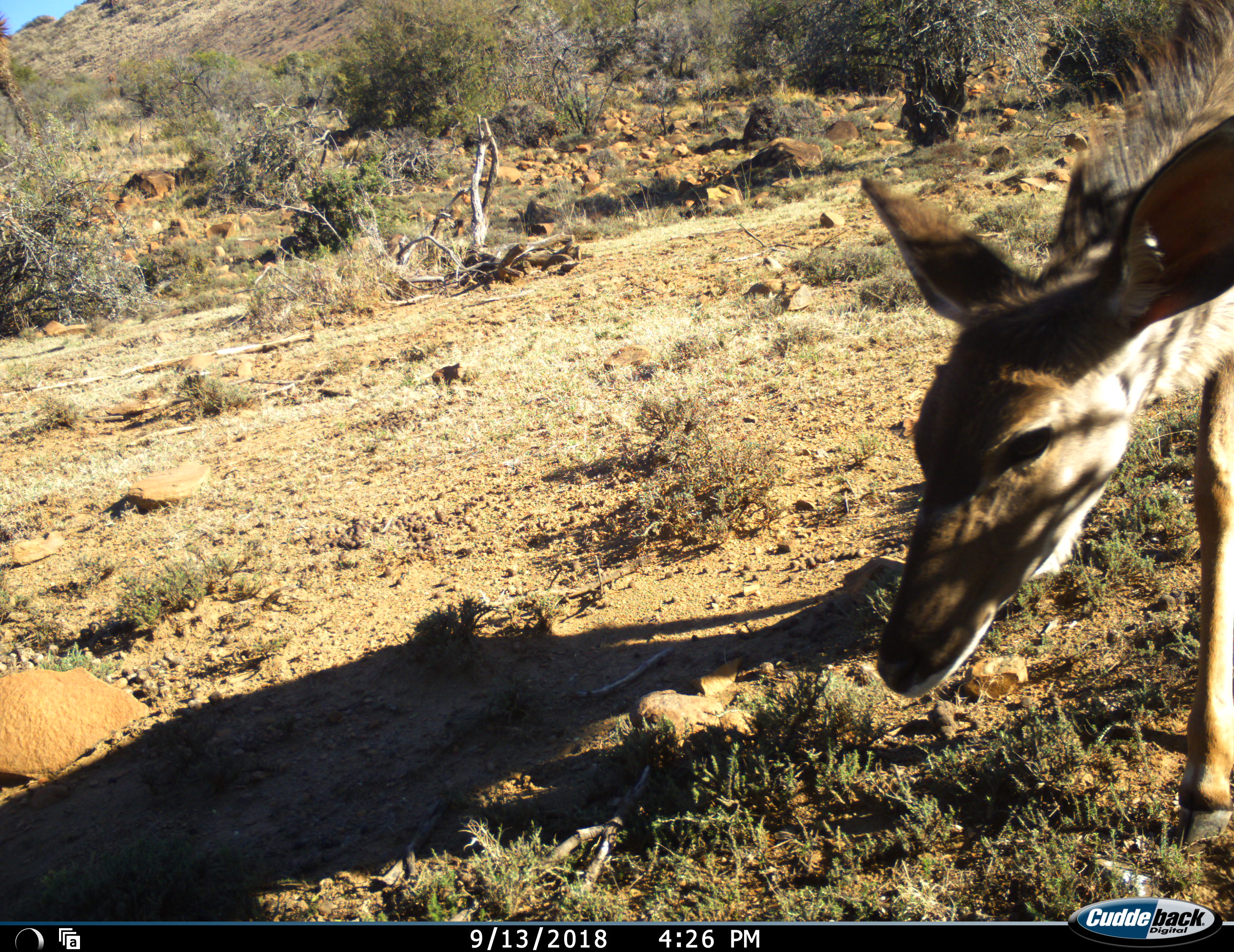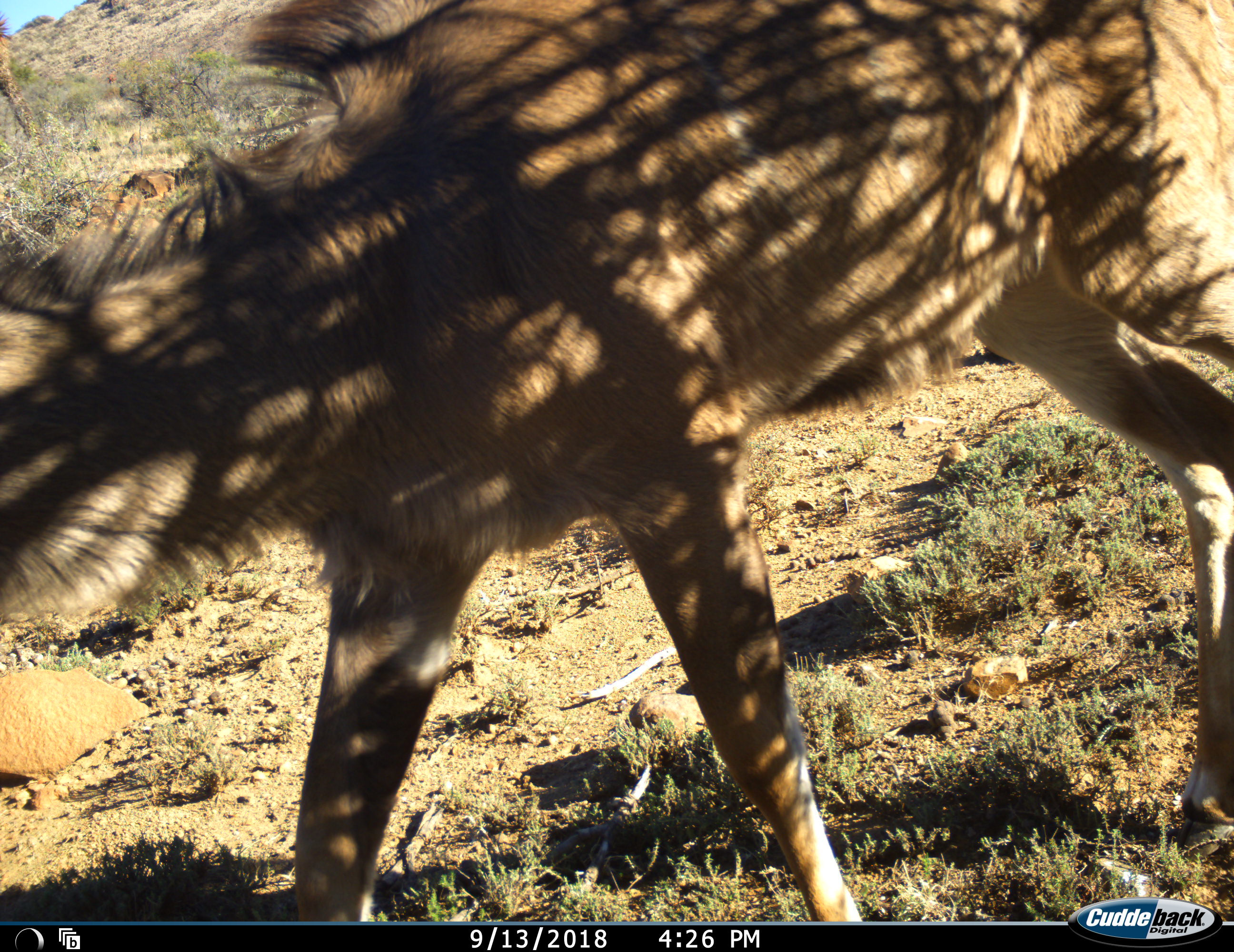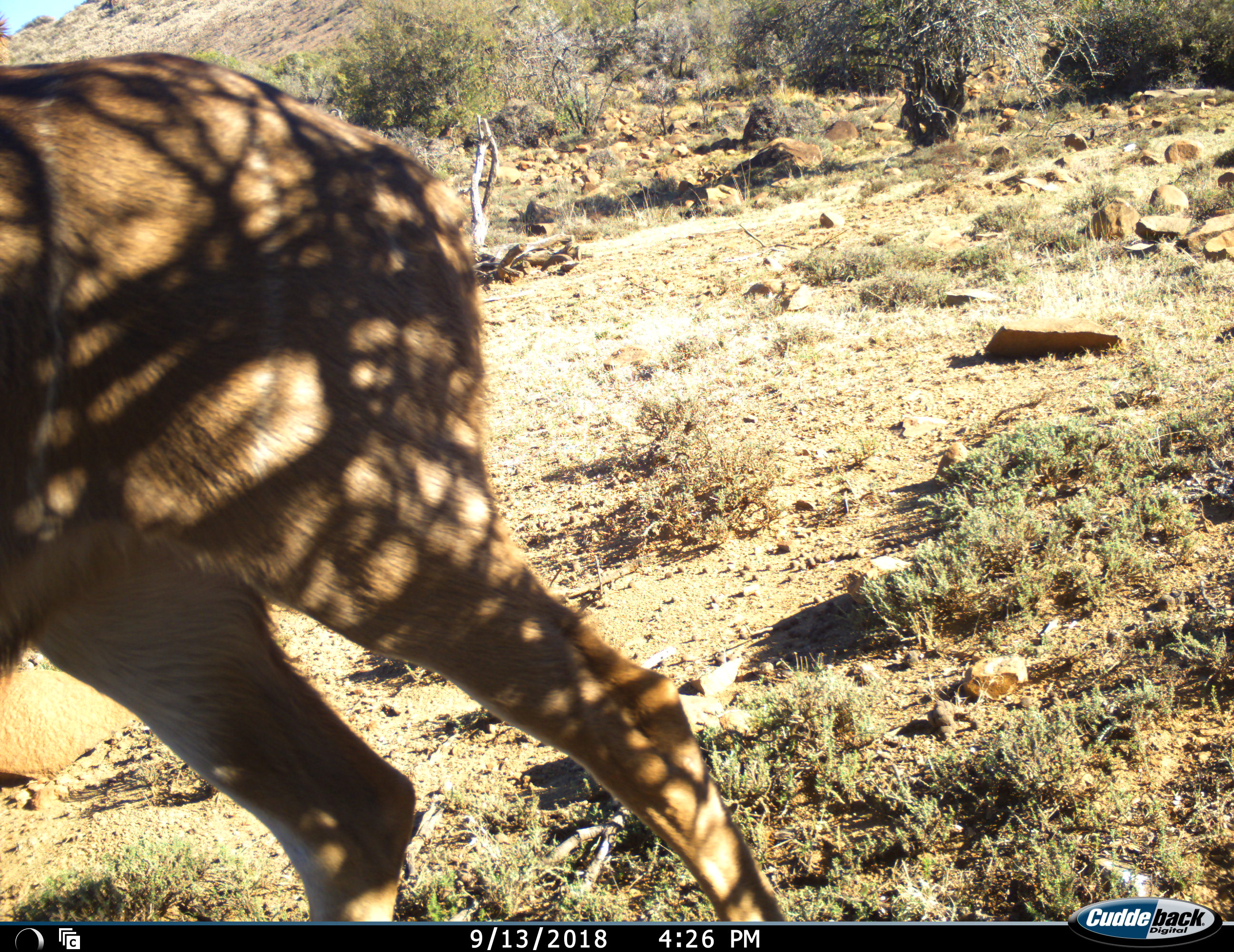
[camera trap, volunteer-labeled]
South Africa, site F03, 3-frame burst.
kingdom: Animalia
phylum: Chordata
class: Mammalia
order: Artiodactyla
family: Bovidae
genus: Tragelaphus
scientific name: Tragelaphus strepsiceros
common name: greater kudu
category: kudu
Kudu (greater kudu) (Tragelaphus strepsiceros), count 1. Behavior (volunteer vote fractions): standing 0%, resting 0%, moving 86%, interacting 0%. Young present (vote fraction): 0%. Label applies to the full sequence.